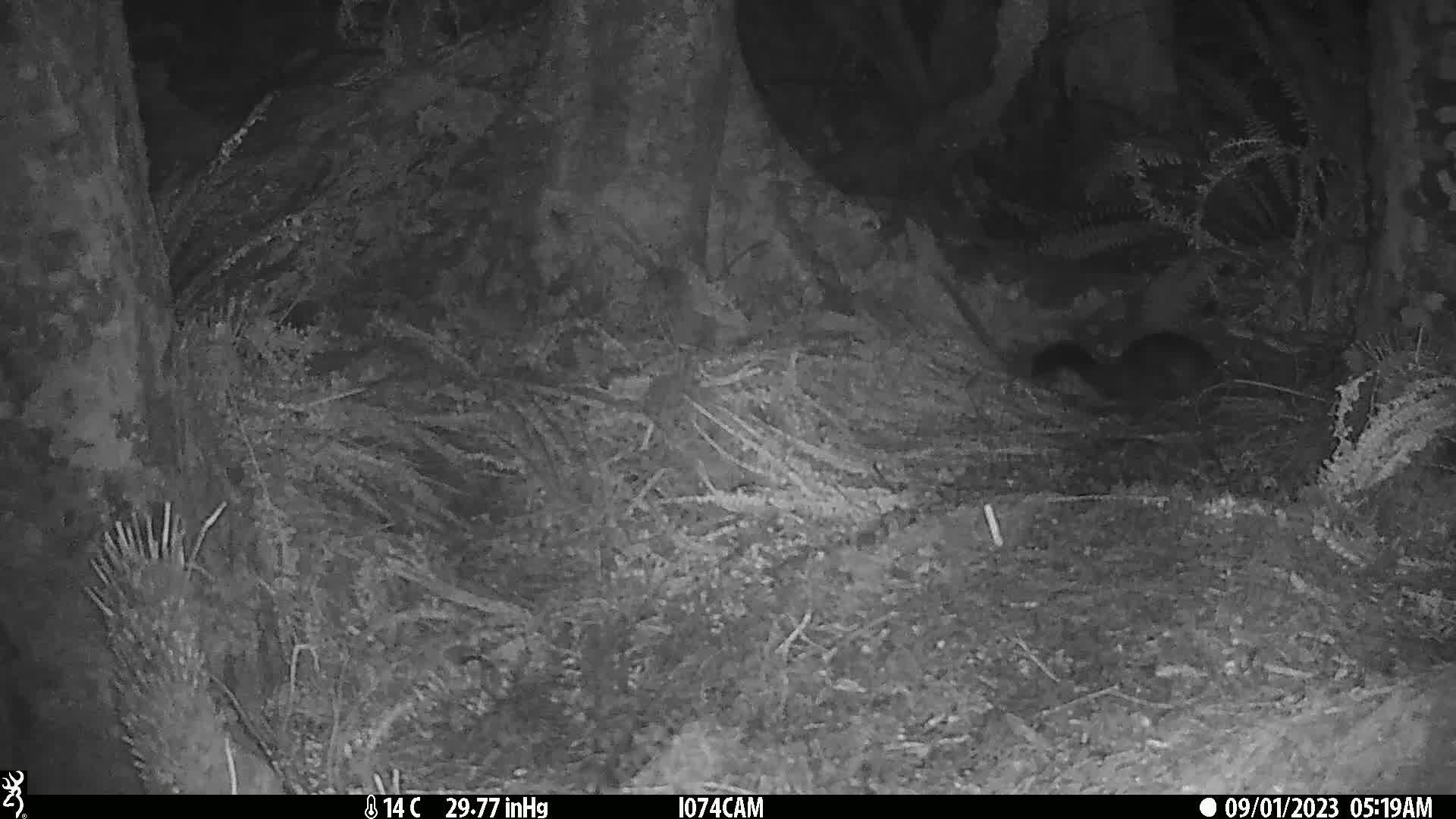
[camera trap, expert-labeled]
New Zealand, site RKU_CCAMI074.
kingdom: Animalia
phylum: Chordata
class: Mammalia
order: Diprotodontia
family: Phalangeridae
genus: Trichosurus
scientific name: Trichosurus vulpecula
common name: common brushtail possum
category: possum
Possum (common brushtail possum) (Trichosurus vulpecula).